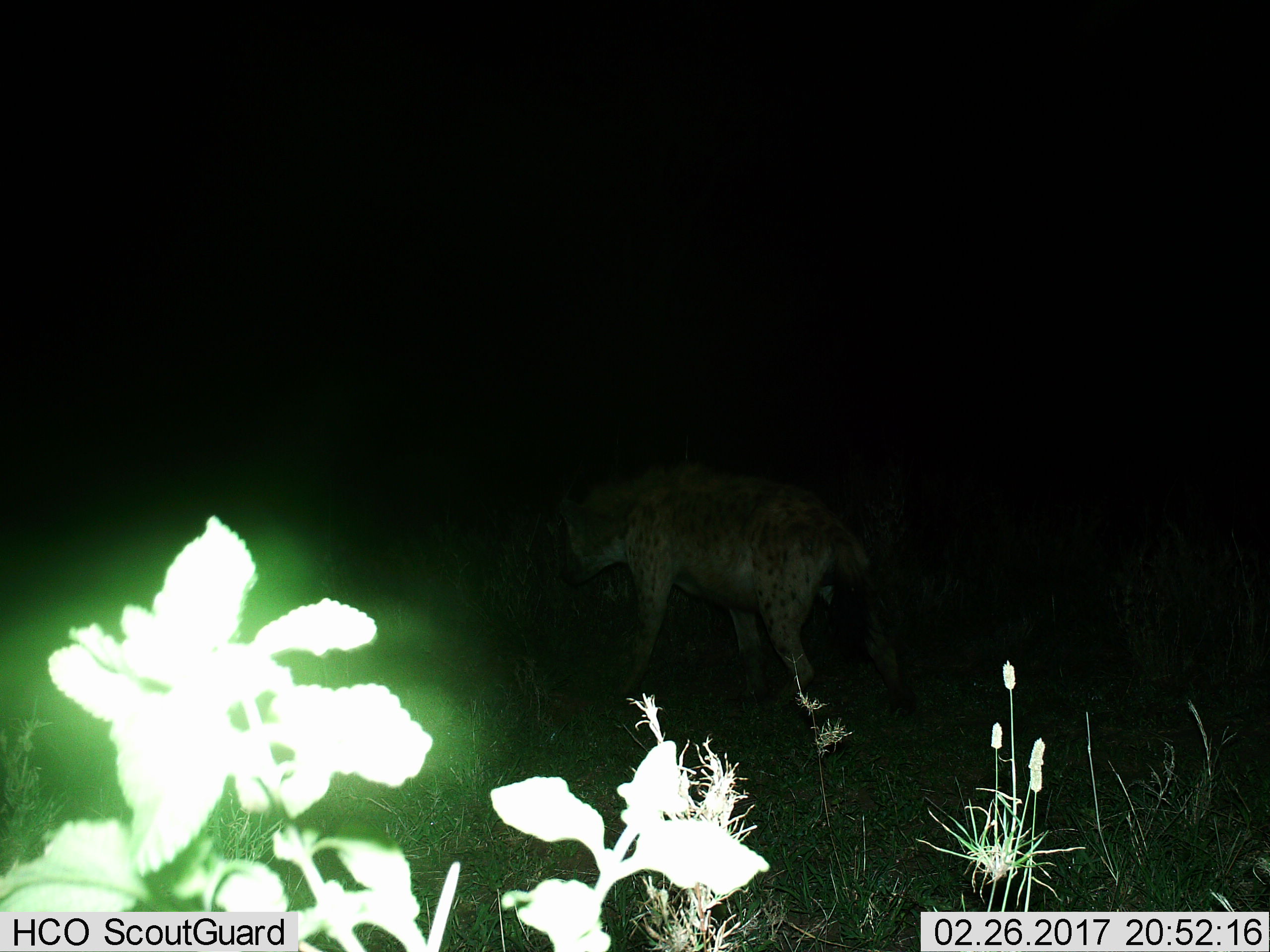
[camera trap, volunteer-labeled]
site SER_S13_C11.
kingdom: Animalia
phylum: Chordata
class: Mammalia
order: Carnivora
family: Hyaenidae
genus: Crocuta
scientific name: Crocuta crocuta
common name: spotted hyena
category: hyenaspotted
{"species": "hyenaspotted (spotted hyena) (Crocuta crocuta)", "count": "1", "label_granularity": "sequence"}